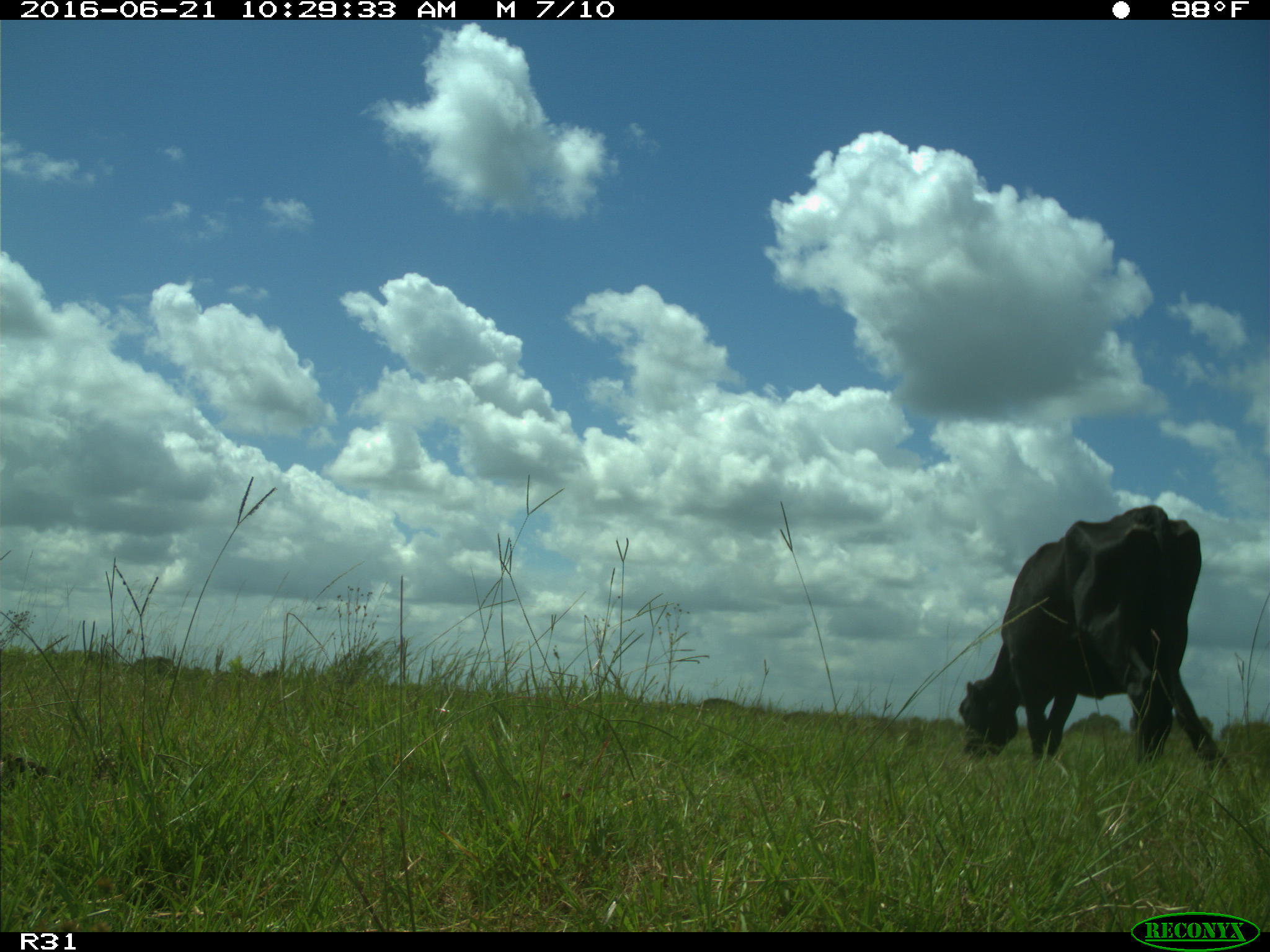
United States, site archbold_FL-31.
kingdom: Animalia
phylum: Chordata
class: Mammalia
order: Artiodactyla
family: Bovidae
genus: Bos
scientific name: Bos taurus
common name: domestic cow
Bos taurus (domestic cow).